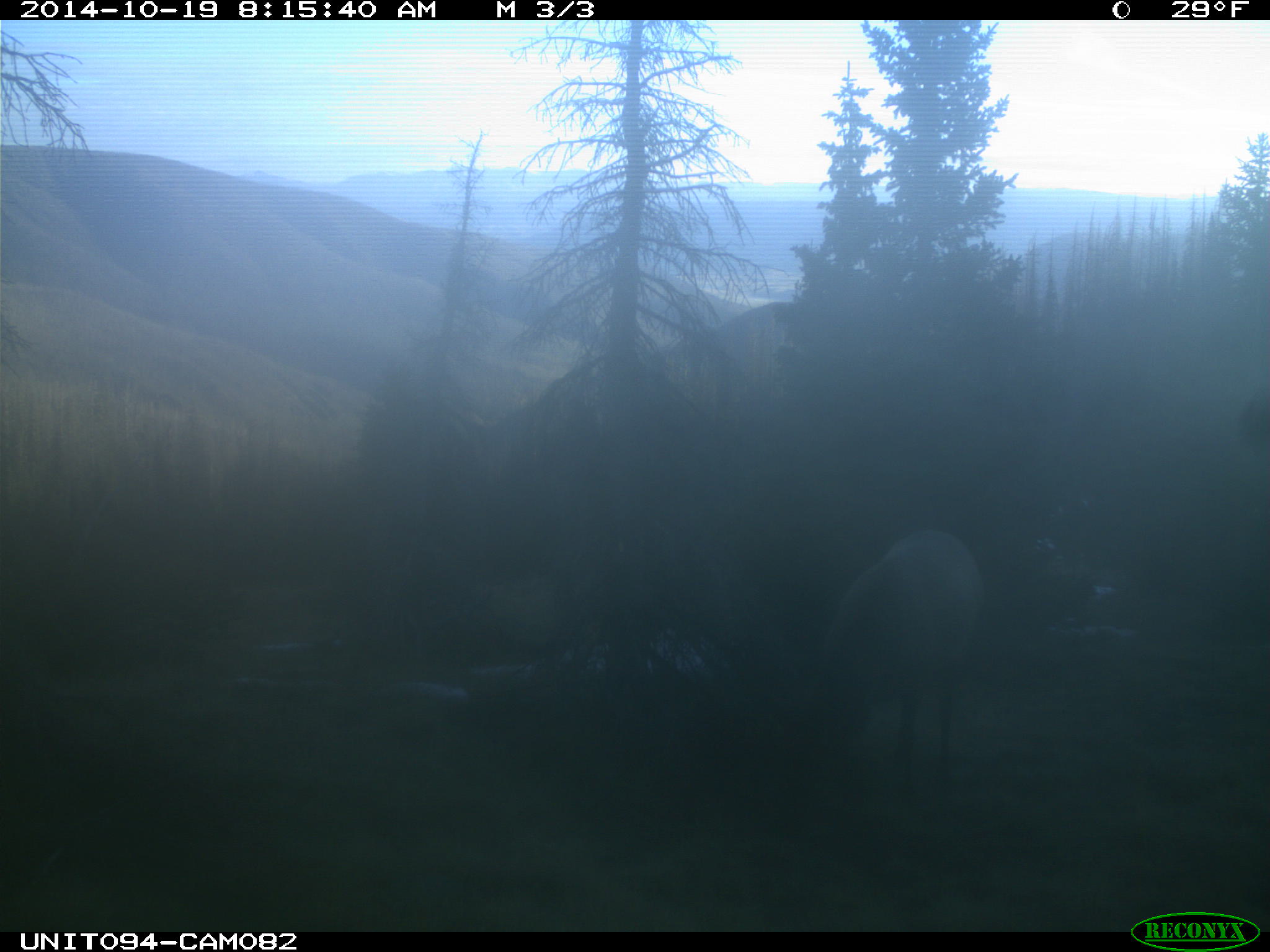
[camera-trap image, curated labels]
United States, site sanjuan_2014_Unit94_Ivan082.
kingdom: Animalia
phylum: Chordata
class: Mammalia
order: Artiodactyla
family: Cervidae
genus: Cervus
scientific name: Cervus elaphus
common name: red deer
Cervus elaphus (red deer).